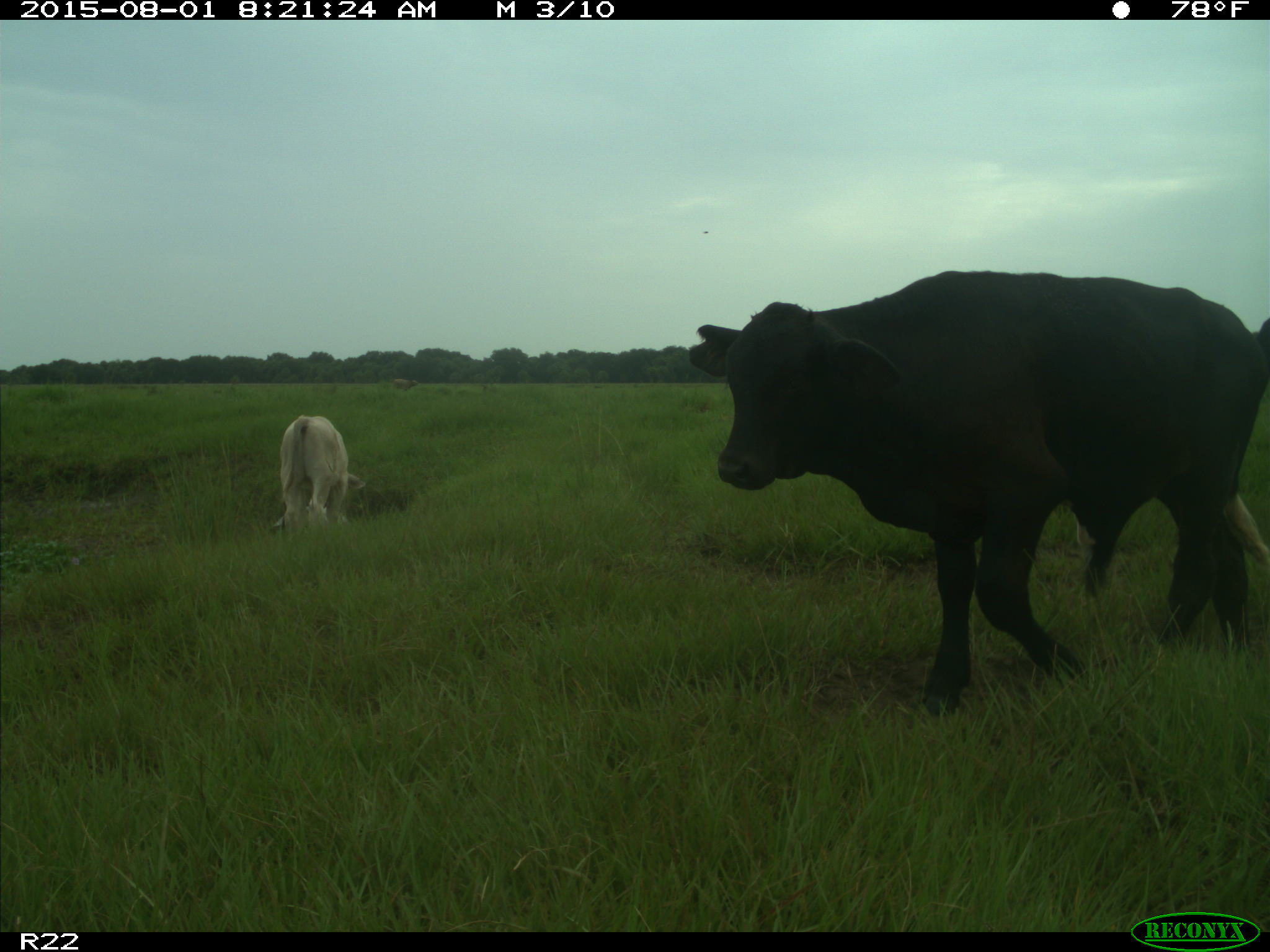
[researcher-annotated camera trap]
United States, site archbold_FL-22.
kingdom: Animalia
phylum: Chordata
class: Mammalia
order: Artiodactyla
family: Bovidae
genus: Bos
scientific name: Bos taurus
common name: domestic cow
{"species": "Bos taurus (domestic cow)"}